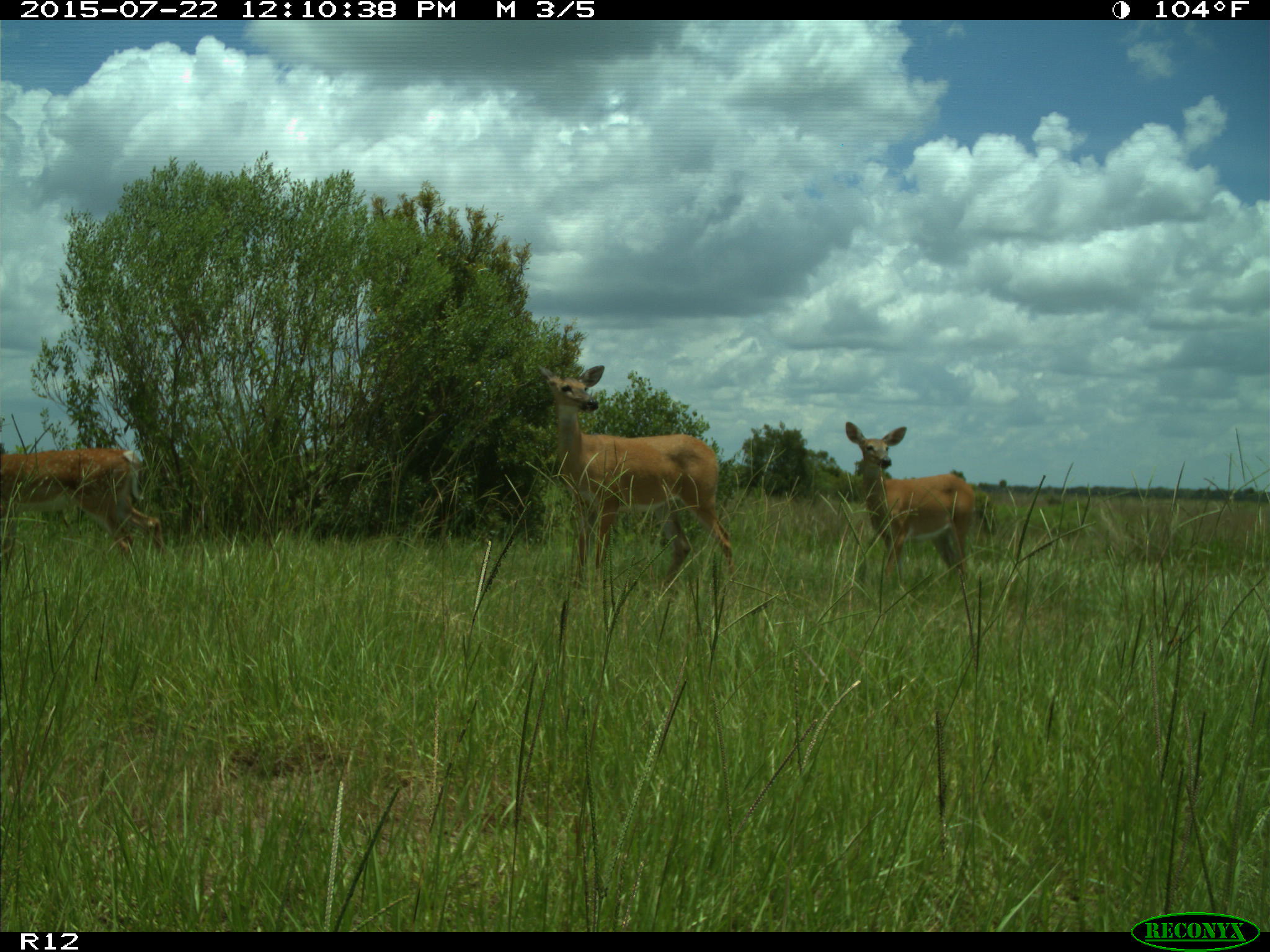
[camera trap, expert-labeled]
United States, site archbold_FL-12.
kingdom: Animalia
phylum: Chordata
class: Mammalia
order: Artiodactyla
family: Cervidae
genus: Odocoileus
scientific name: Odocoileus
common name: deer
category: unidentified deer